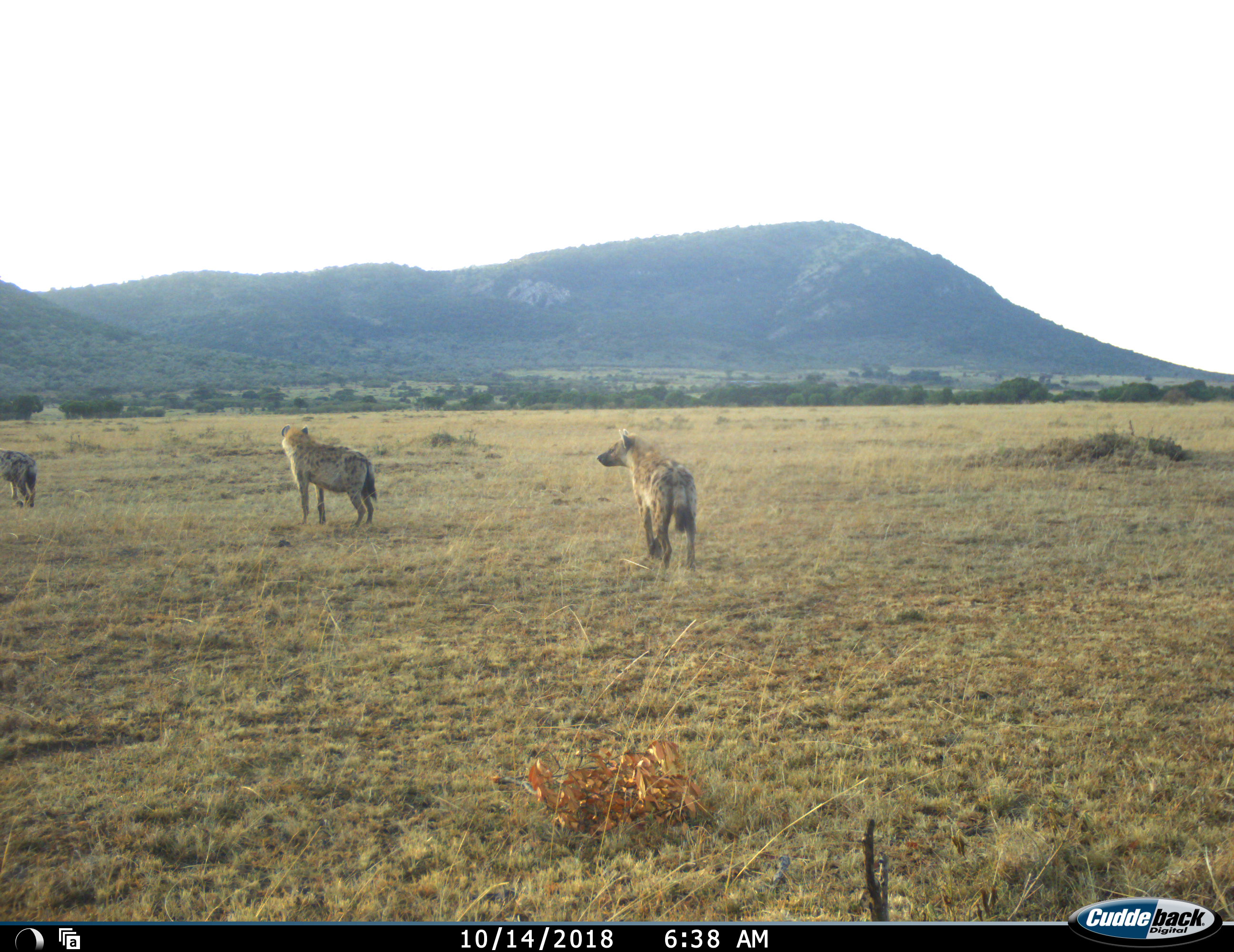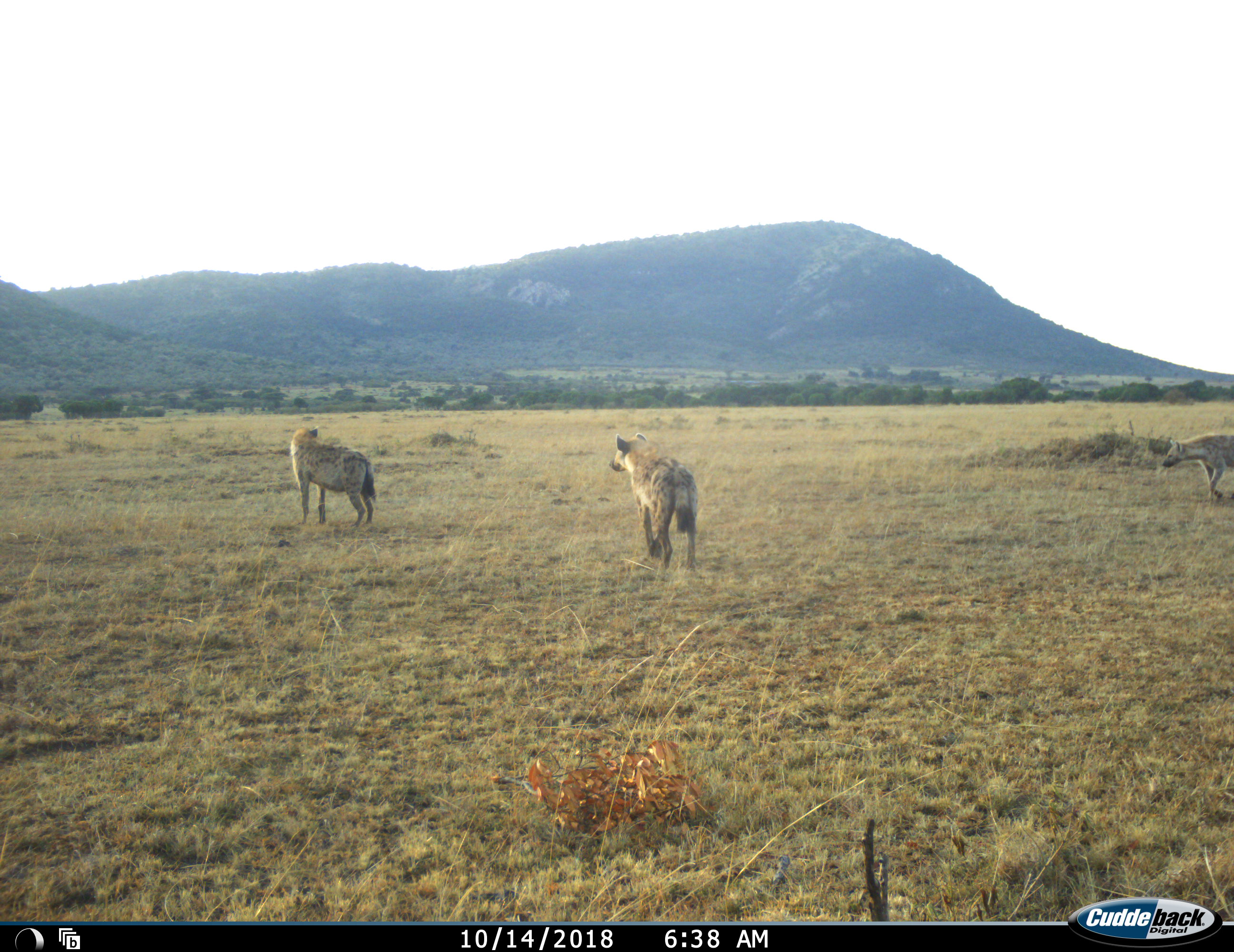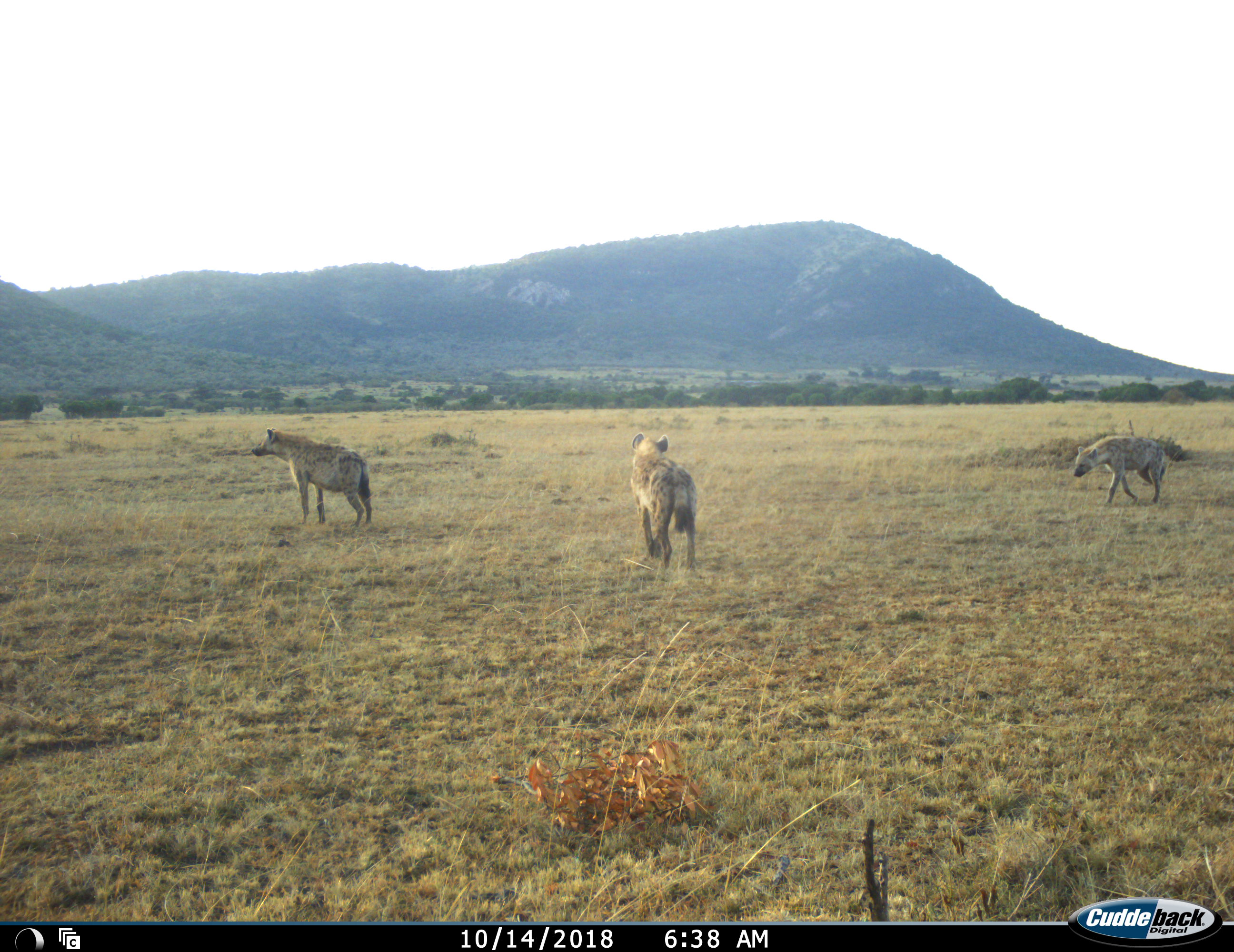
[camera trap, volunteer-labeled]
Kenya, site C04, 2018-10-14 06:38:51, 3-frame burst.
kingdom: Animalia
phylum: Chordata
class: Mammalia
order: Carnivora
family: Hyaenidae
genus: Crocuta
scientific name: Crocuta crocuta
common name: spotted hyena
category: hyenaspotted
Hyenaspotted (spotted hyena) (Crocuta crocuta), count 4. Behavior (volunteer vote fractions): standing 80%, resting 0%, moving 80%, interacting 20%. Young present (vote fraction): 0%. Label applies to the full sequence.